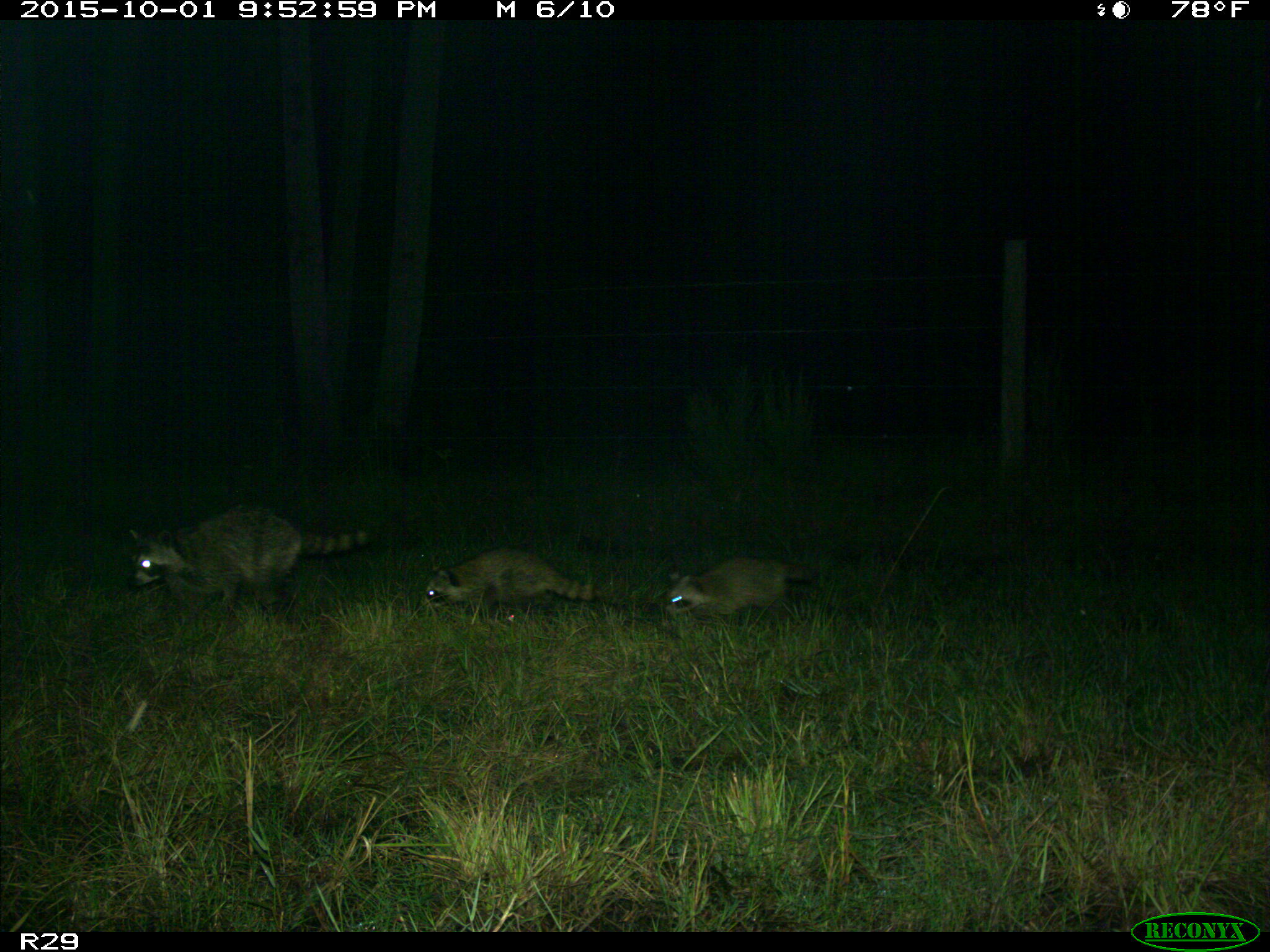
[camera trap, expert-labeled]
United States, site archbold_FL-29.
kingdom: Animalia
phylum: Chordata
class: Mammalia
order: Carnivora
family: Procyonidae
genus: Procyon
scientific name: Procyon lotor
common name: common raccoon